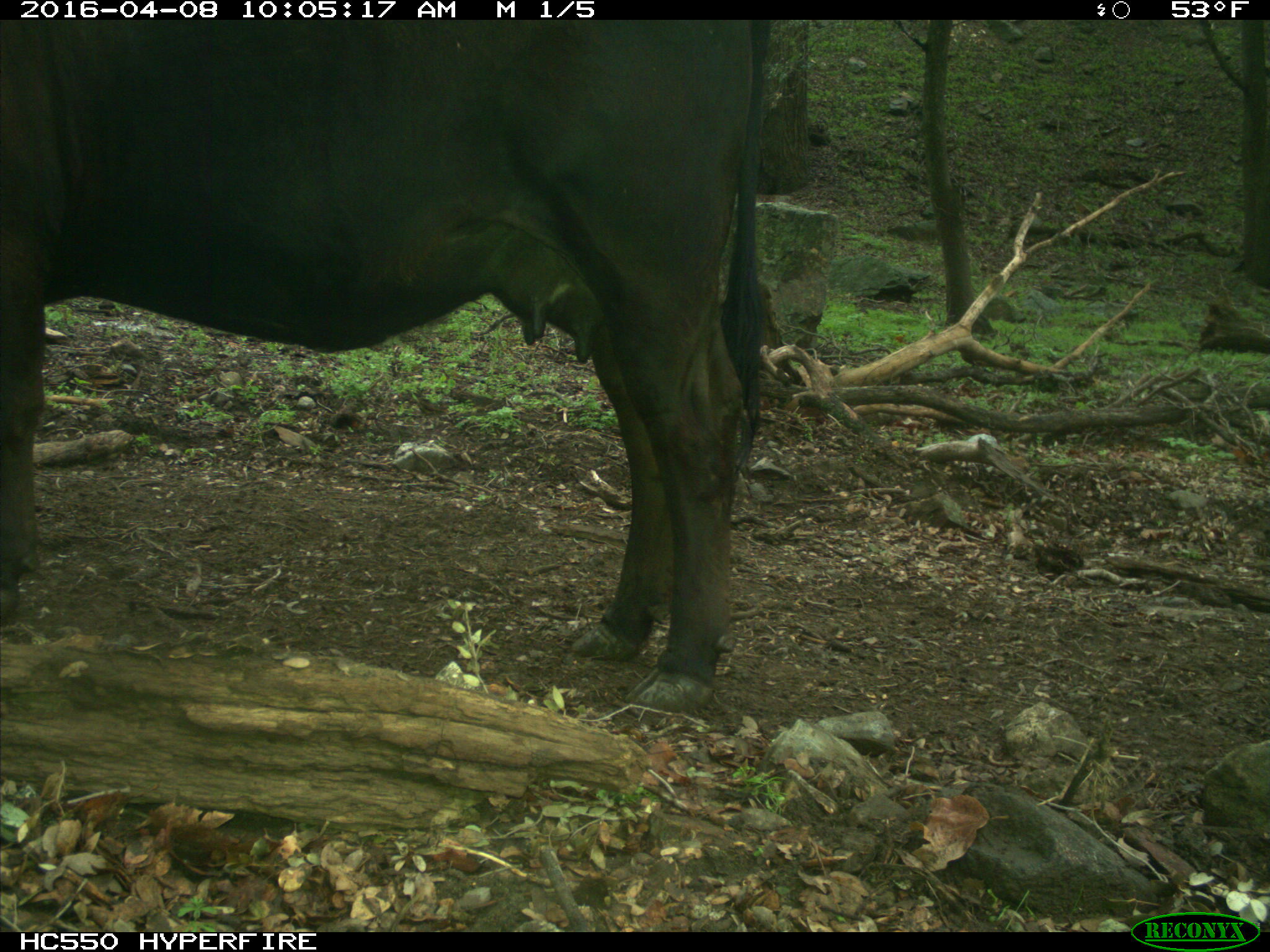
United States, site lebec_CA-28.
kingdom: Animalia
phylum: Chordata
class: Mammalia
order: Artiodactyla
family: Bovidae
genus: Bos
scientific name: Bos taurus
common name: domestic cow